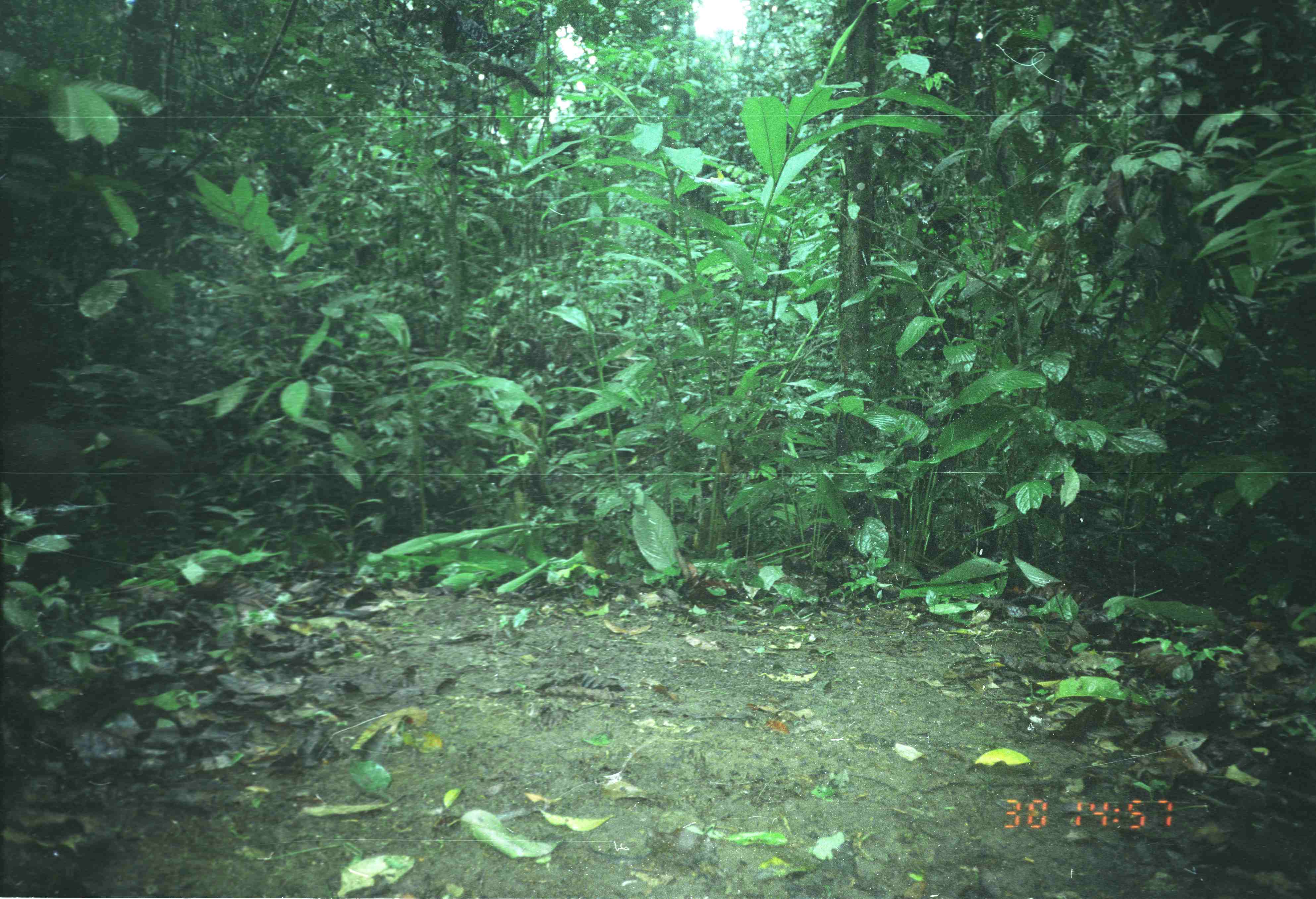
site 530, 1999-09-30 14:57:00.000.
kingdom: Animalia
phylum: Chordata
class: Mammalia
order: Artiodactyla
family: Suidae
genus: Sus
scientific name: Sus scrofa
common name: wild boar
Sus scrofa (wild boar), count 2.